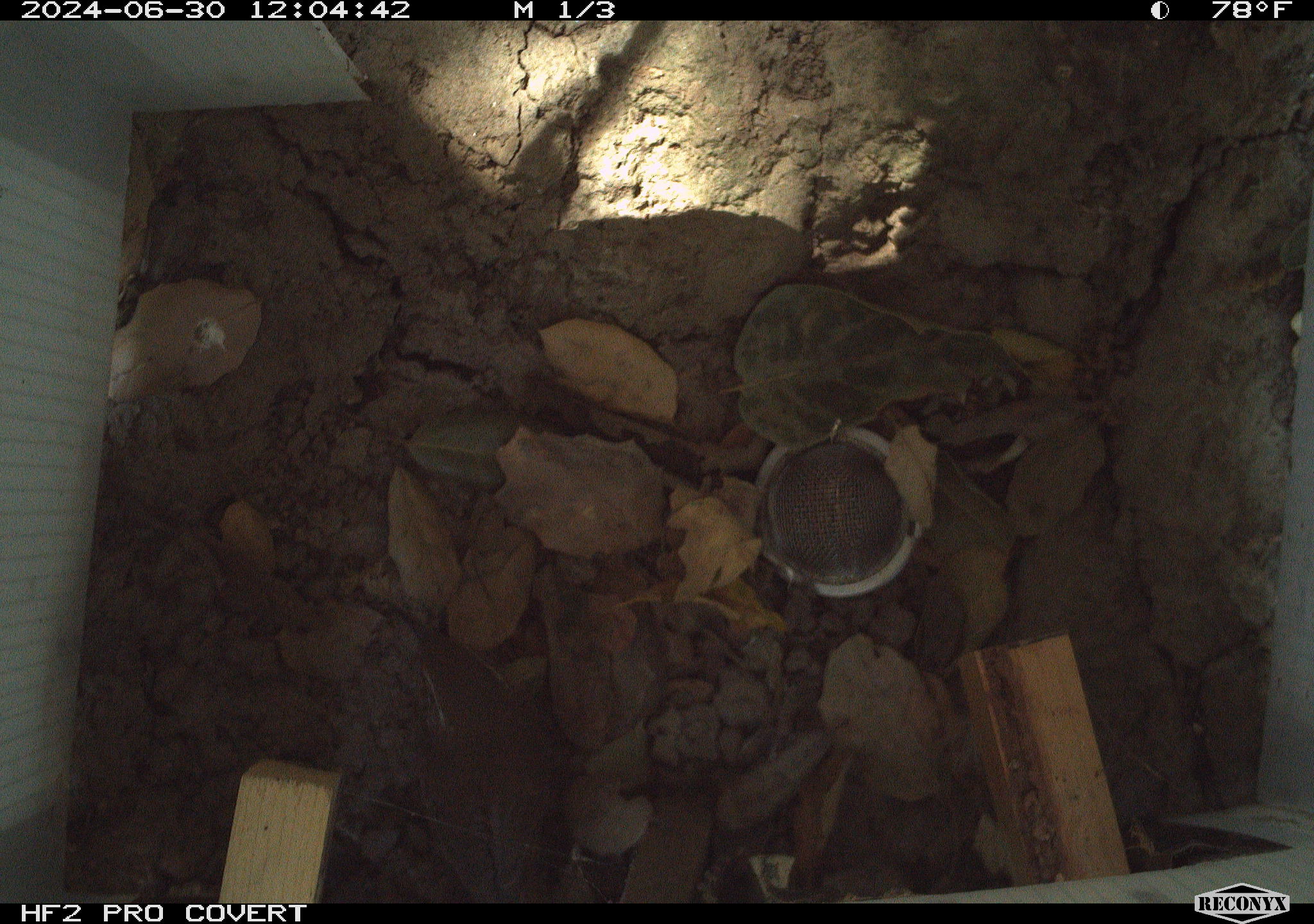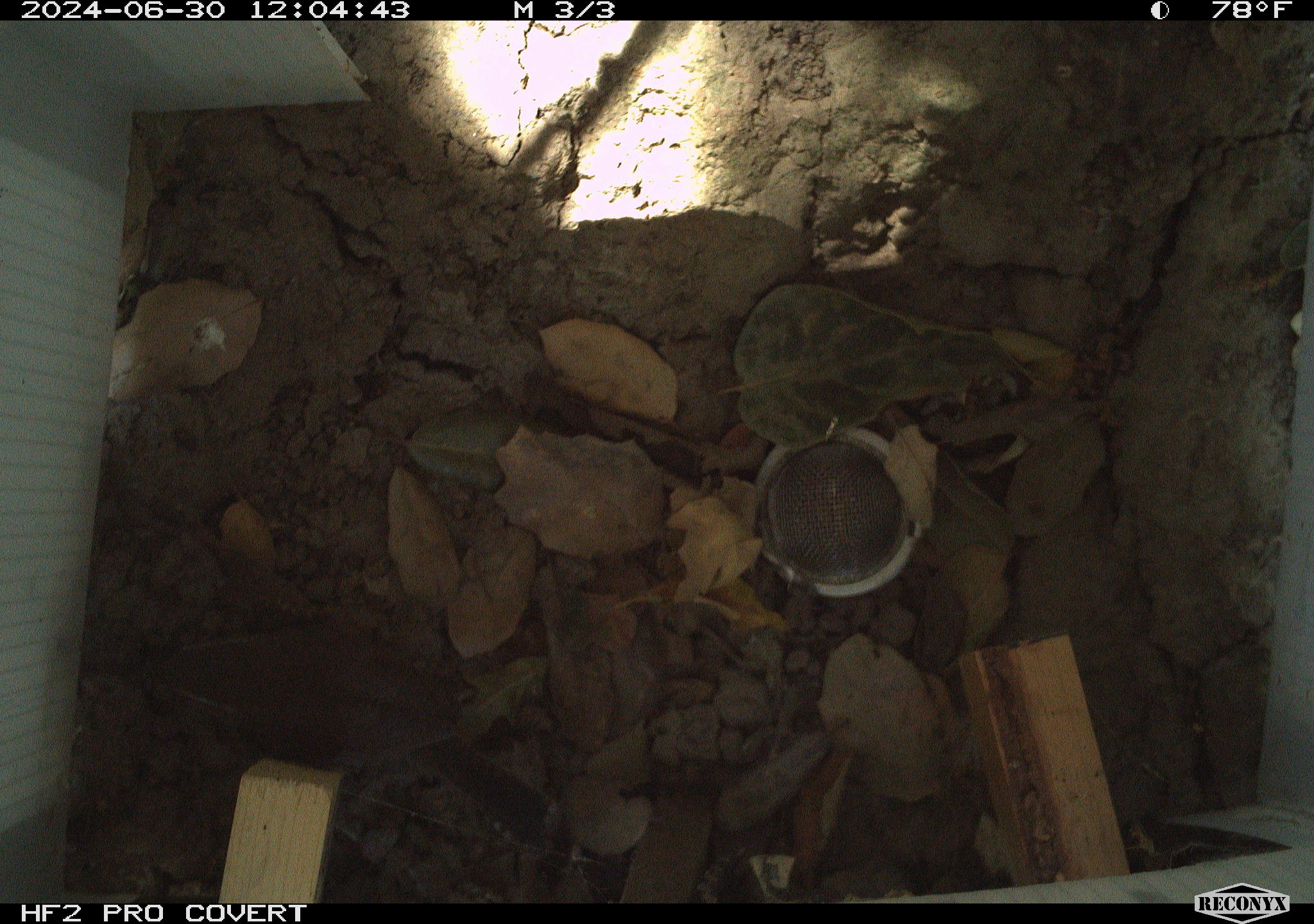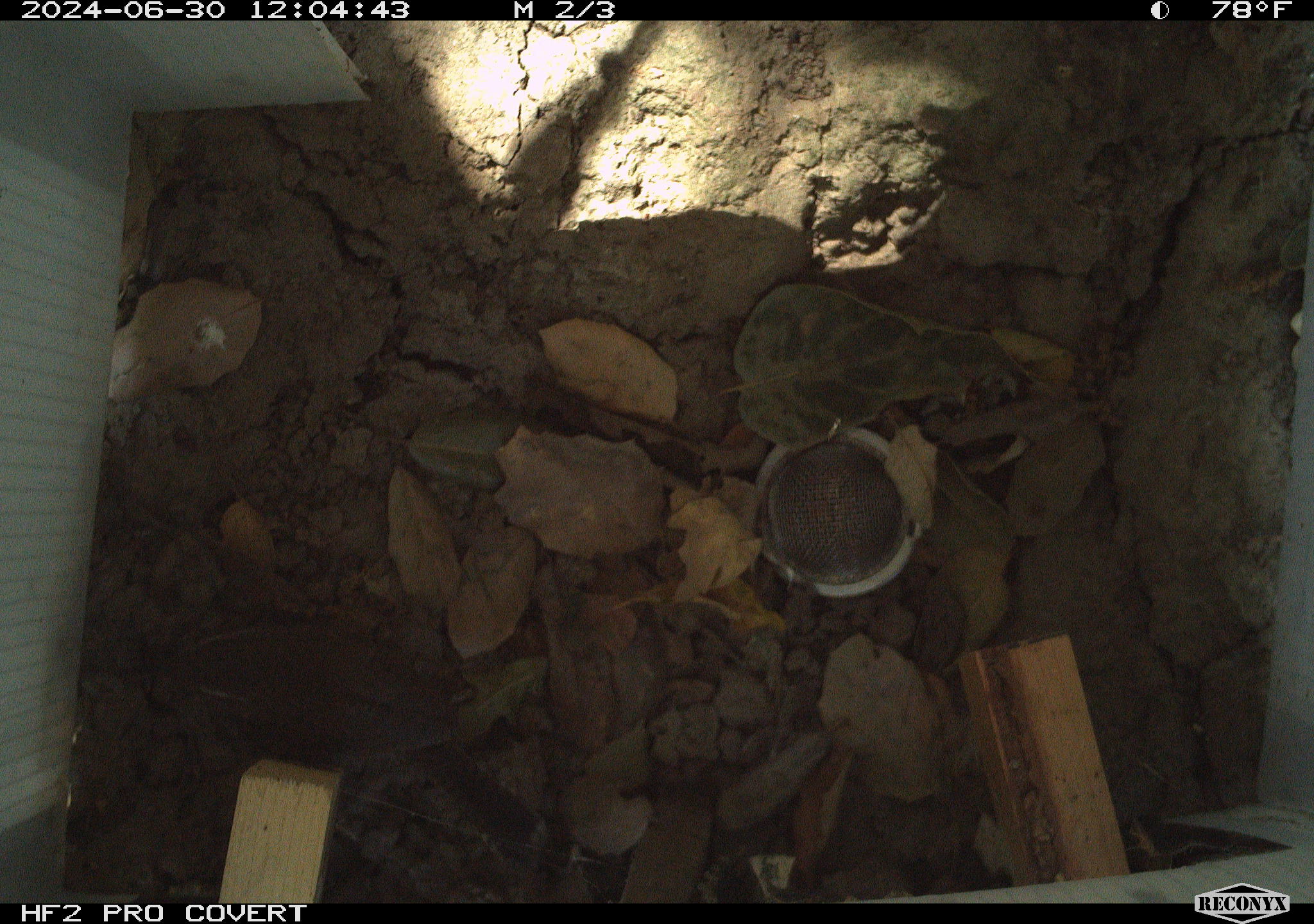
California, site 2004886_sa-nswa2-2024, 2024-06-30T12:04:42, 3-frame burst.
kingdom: Animalia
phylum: Chordata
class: Aves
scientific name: Aves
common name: bird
Bird (Aves).